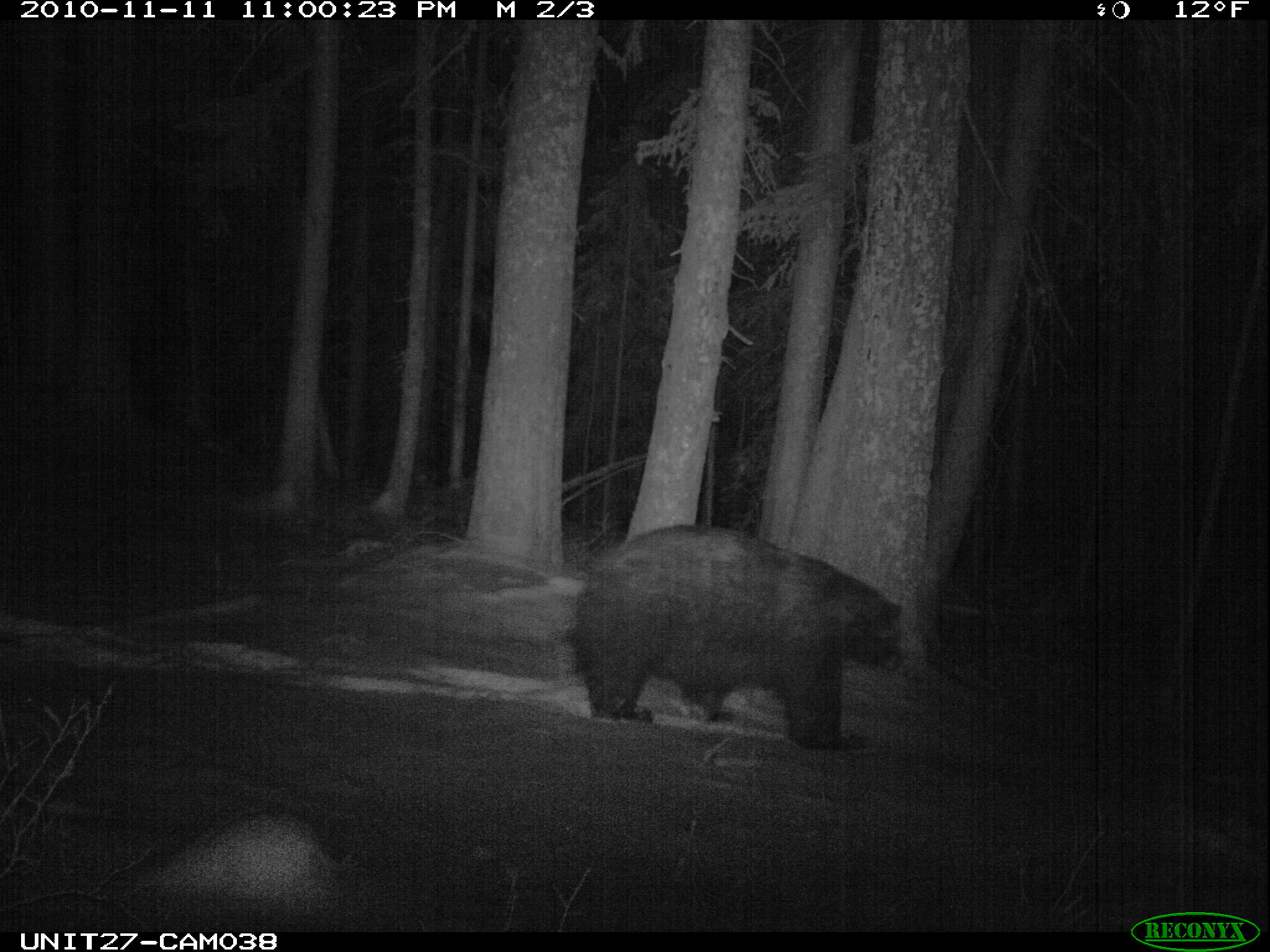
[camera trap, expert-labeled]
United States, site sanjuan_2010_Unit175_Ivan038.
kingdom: Animalia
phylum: Chordata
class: Mammalia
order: Carnivora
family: Ursidae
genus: Ursus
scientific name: Ursus americanus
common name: american black bear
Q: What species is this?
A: Ursus americanus (american black bear).